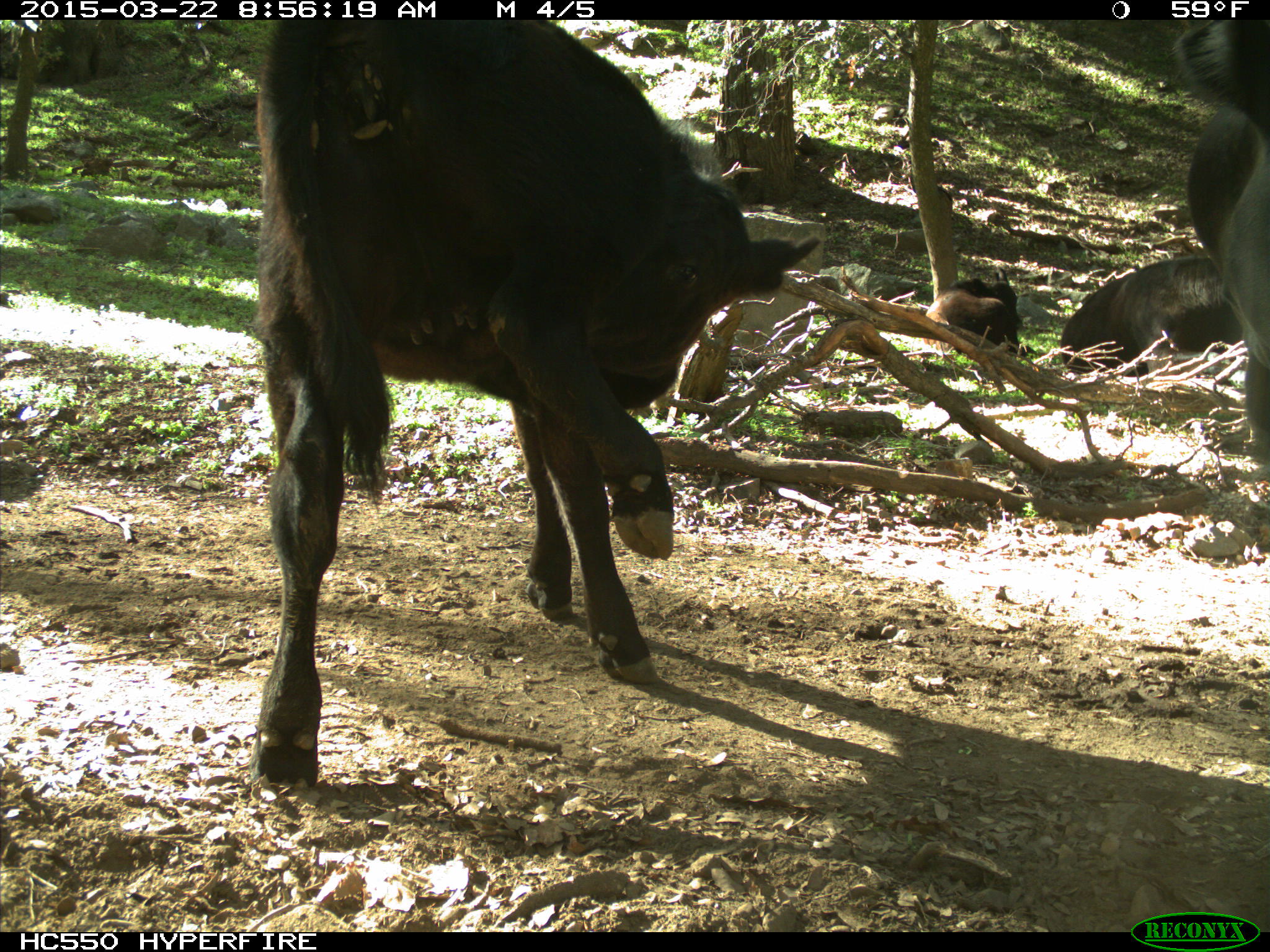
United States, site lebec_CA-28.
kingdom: Animalia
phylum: Chordata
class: Mammalia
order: Artiodactyla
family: Bovidae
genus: Bos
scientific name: Bos taurus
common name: domestic cow